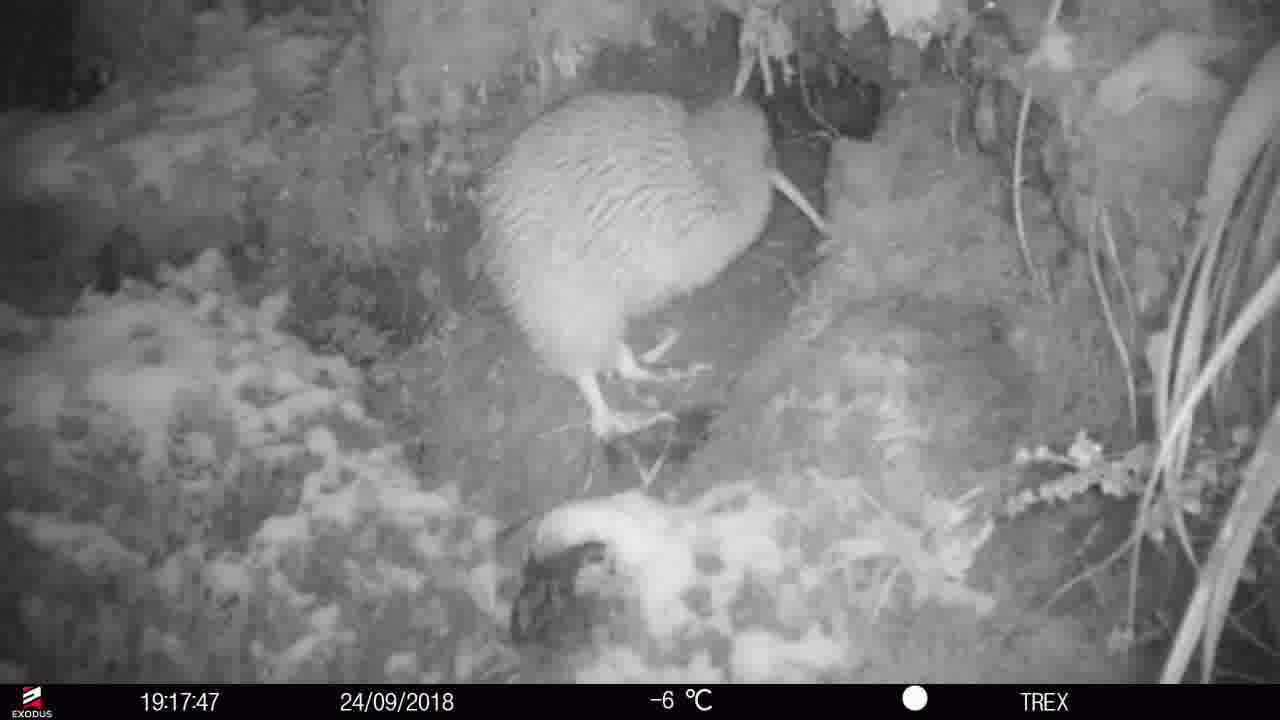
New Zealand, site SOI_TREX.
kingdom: Animalia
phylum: Chordata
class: Aves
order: Apterygiformes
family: Apterygidae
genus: Apteryx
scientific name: Apteryx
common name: kiwi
Kiwi (Apteryx).